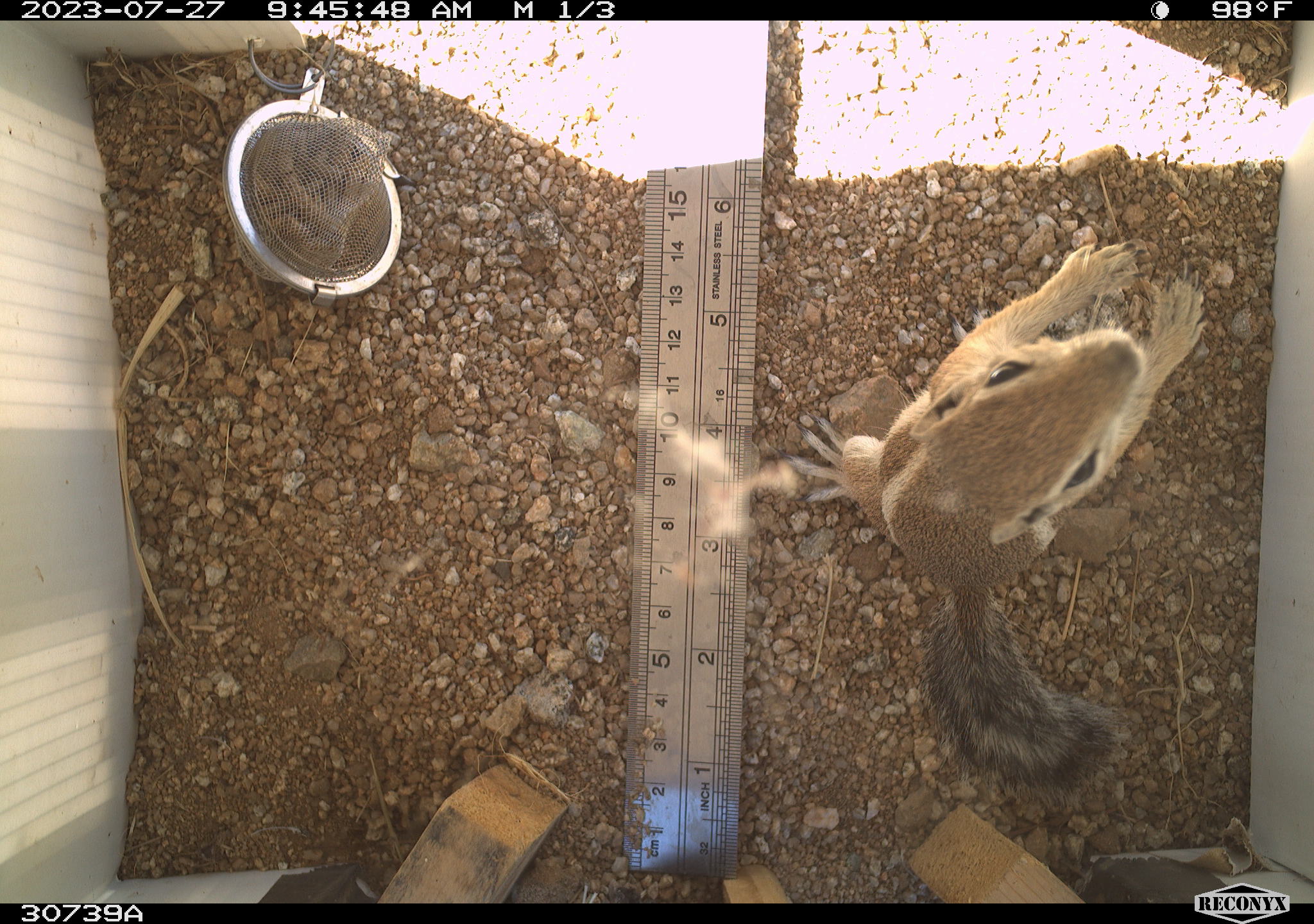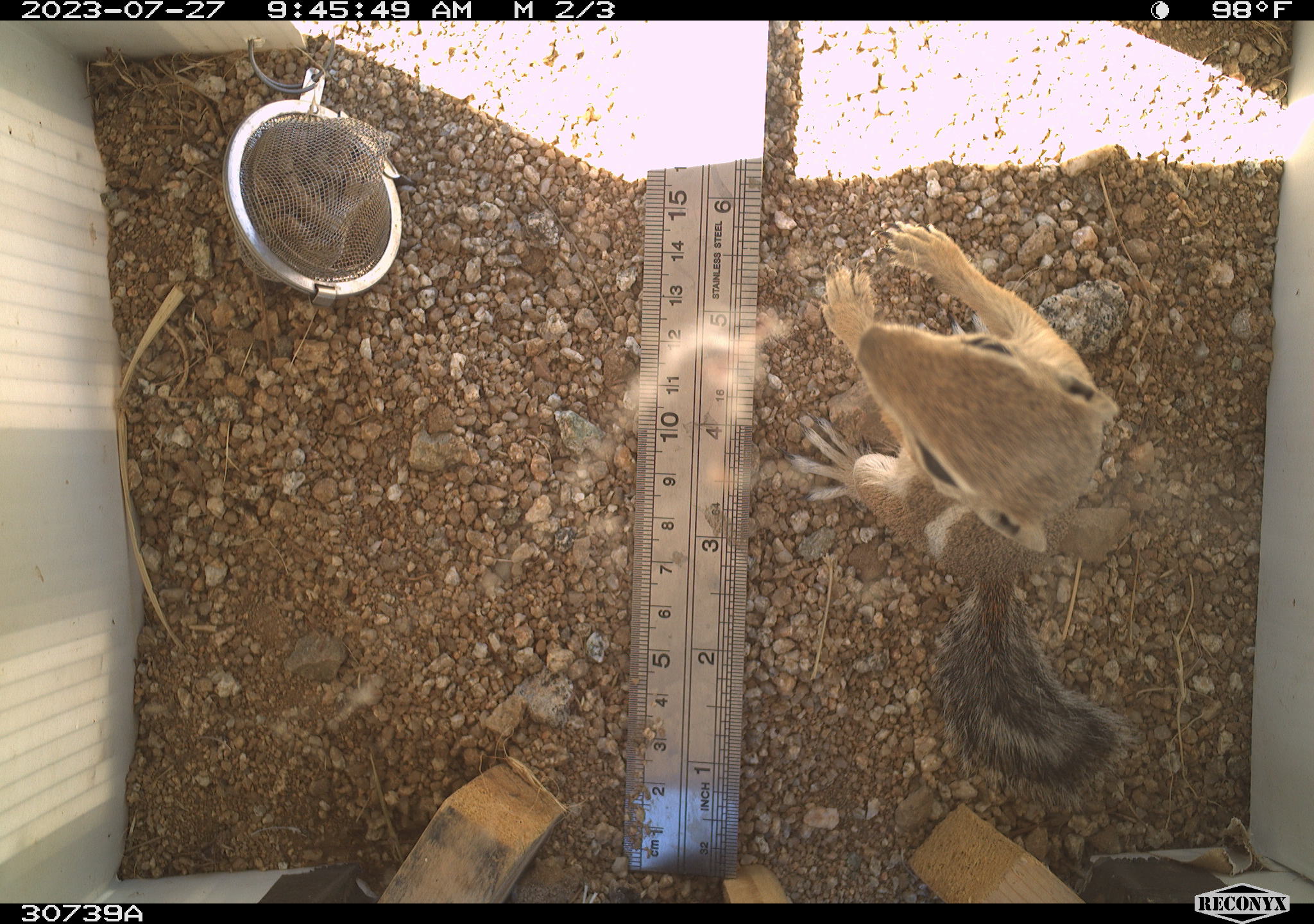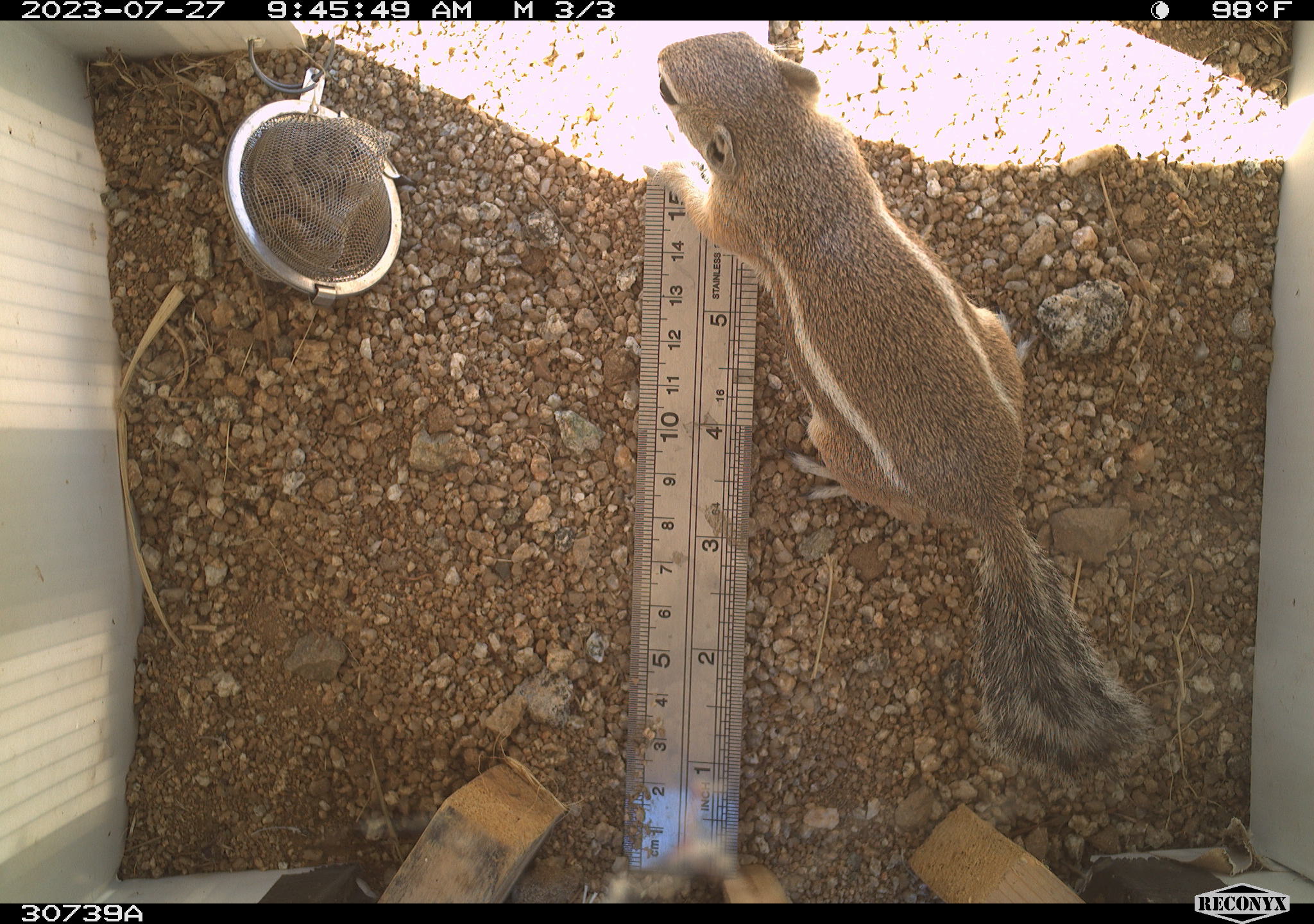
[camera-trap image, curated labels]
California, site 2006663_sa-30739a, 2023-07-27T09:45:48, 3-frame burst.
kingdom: Animalia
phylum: Chordata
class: Mammalia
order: Rodentia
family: Sciuridae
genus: Ammospermophilus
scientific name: Ammospermophilus leucurus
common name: white-tailed antelope squirrel